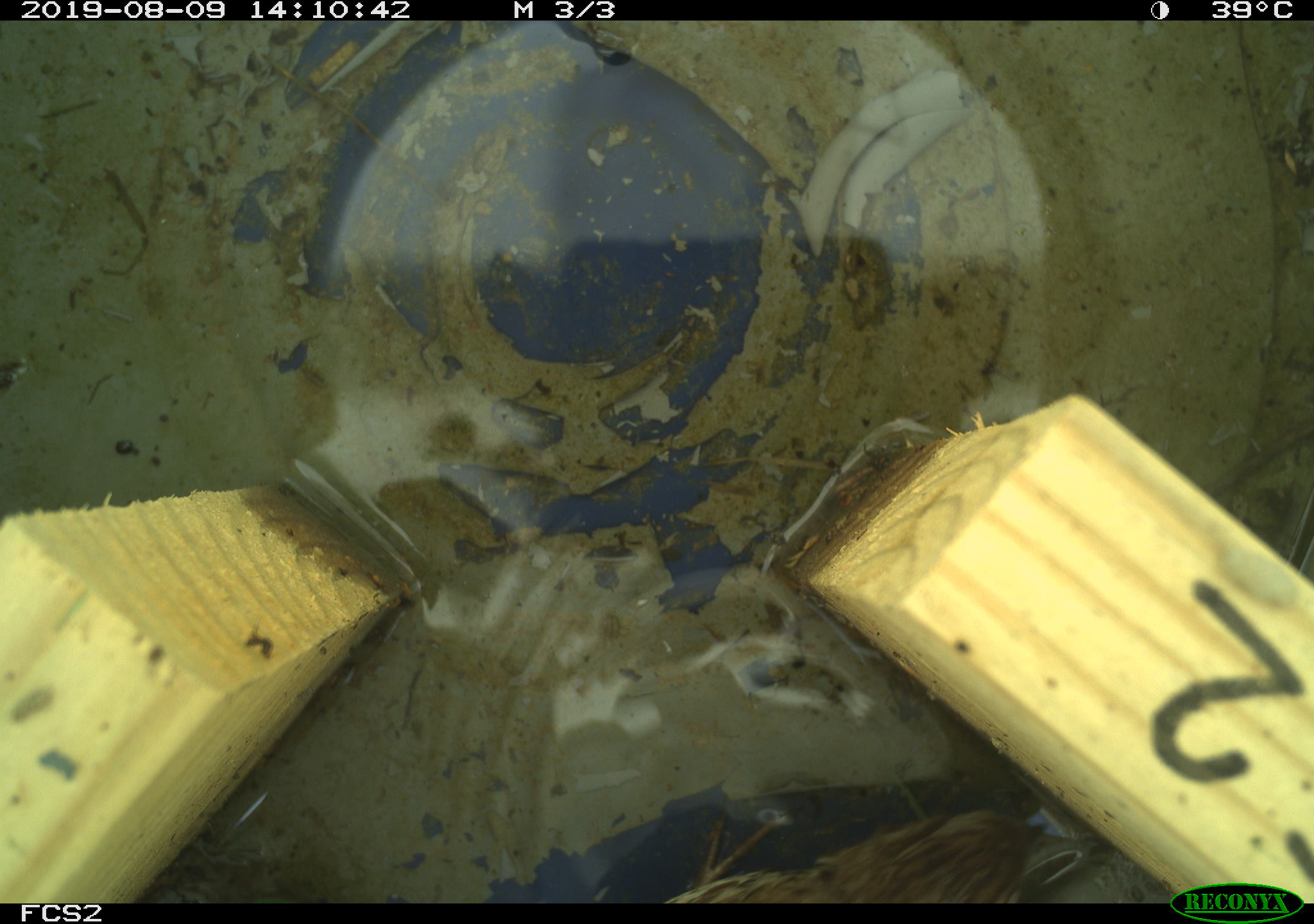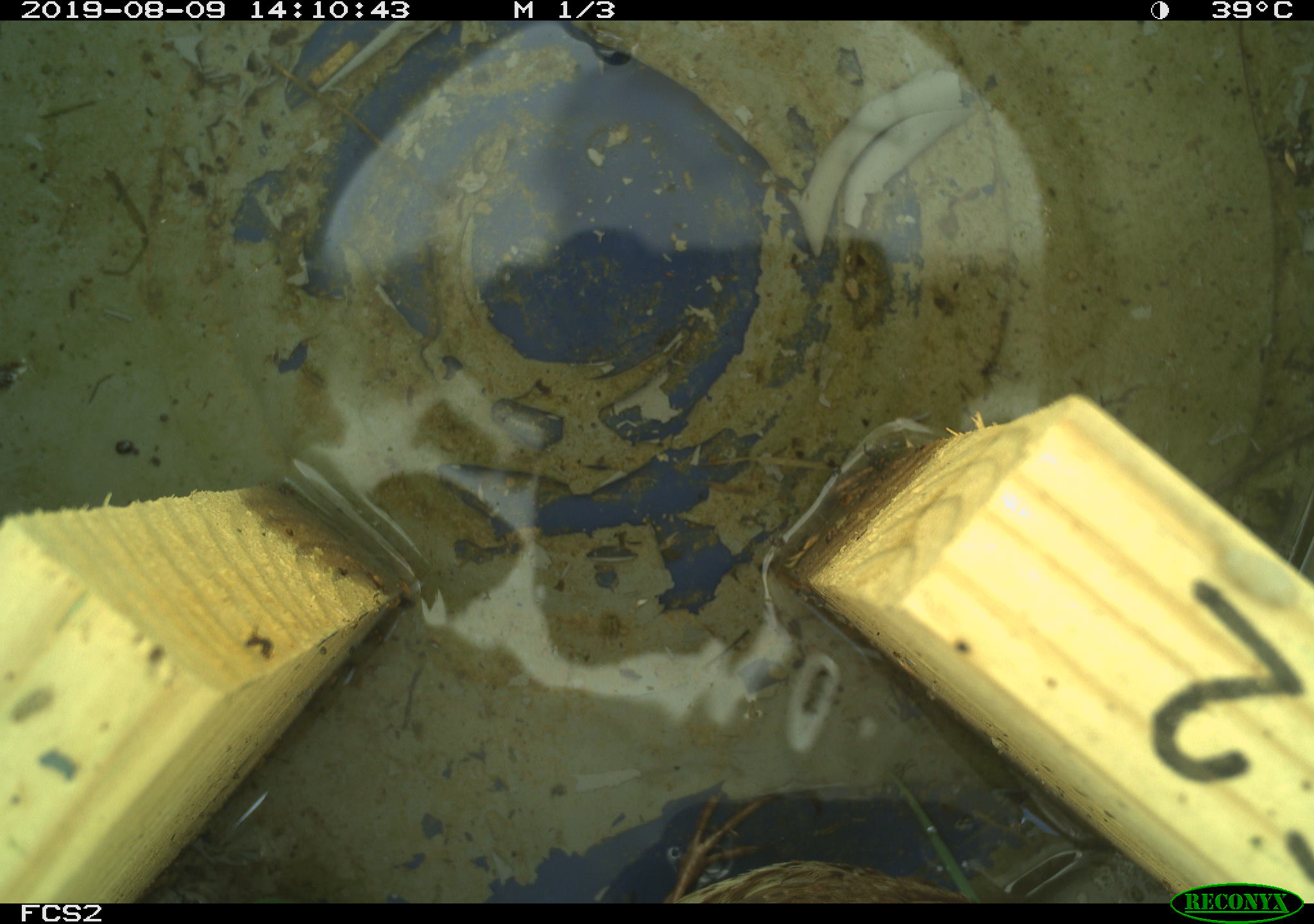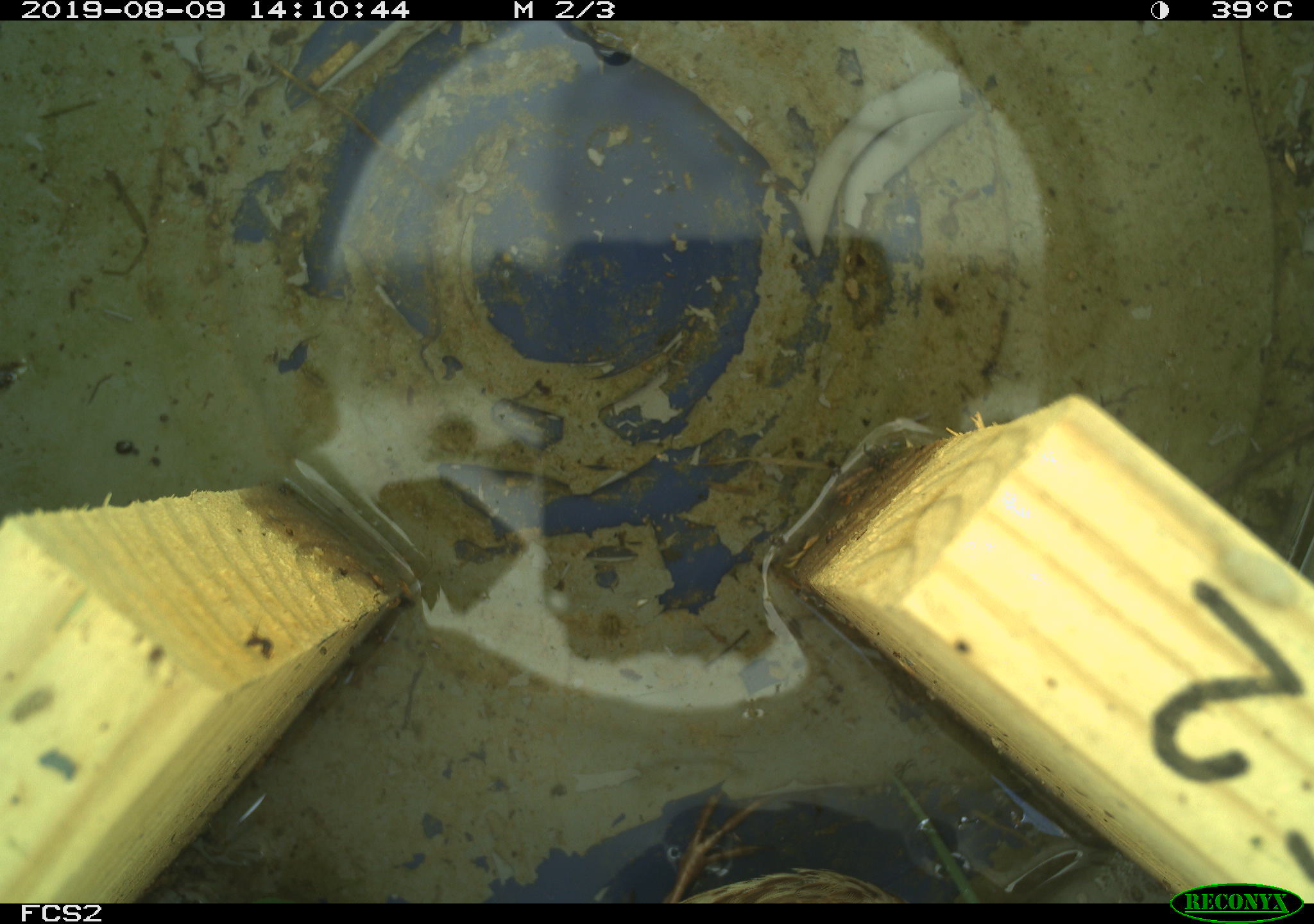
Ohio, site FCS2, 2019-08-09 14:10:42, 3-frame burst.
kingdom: Animalia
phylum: Chordata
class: Aves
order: Passeriformes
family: Passerellidae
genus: Melospiza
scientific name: Melospiza melodia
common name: song sparrow